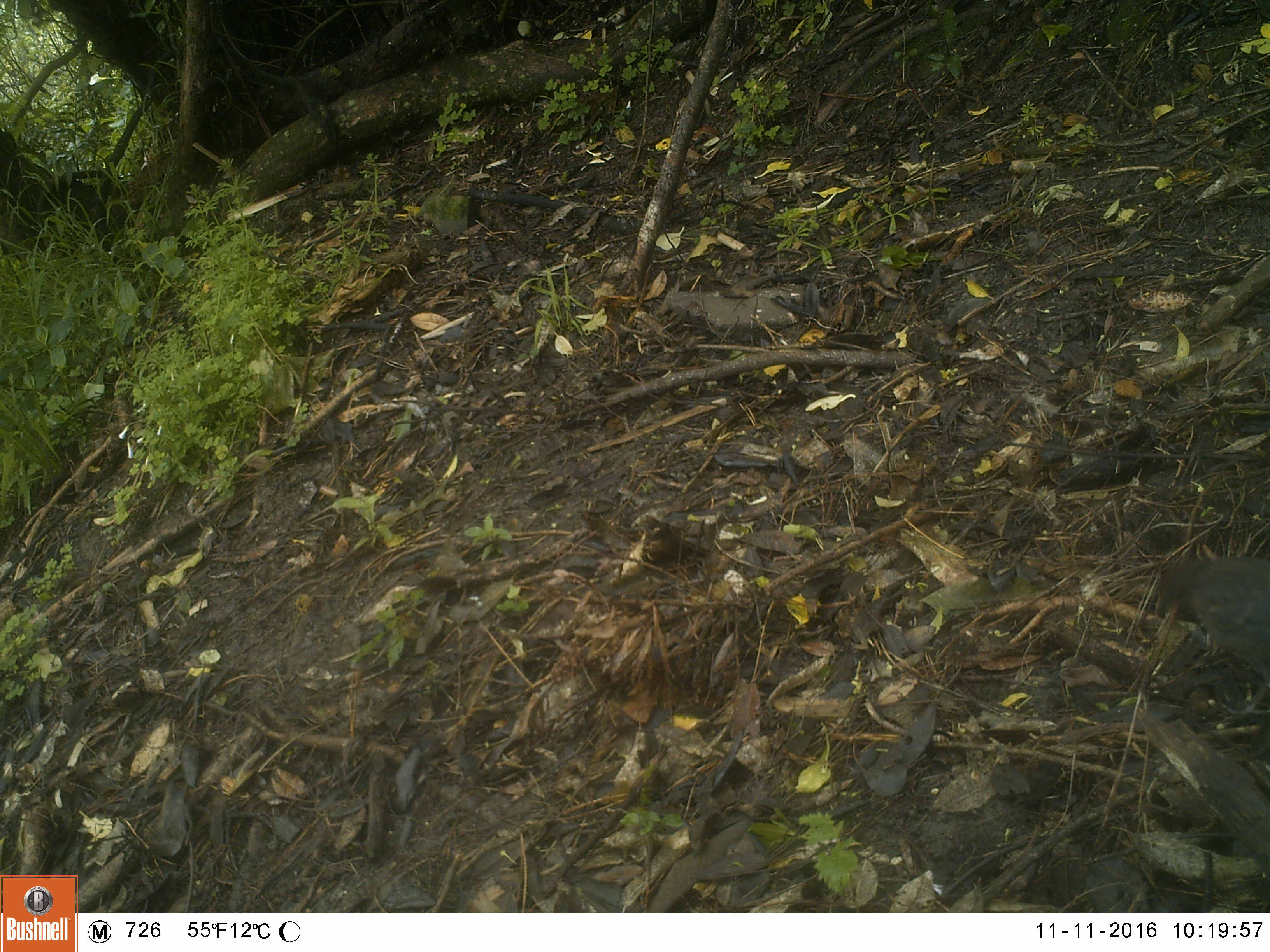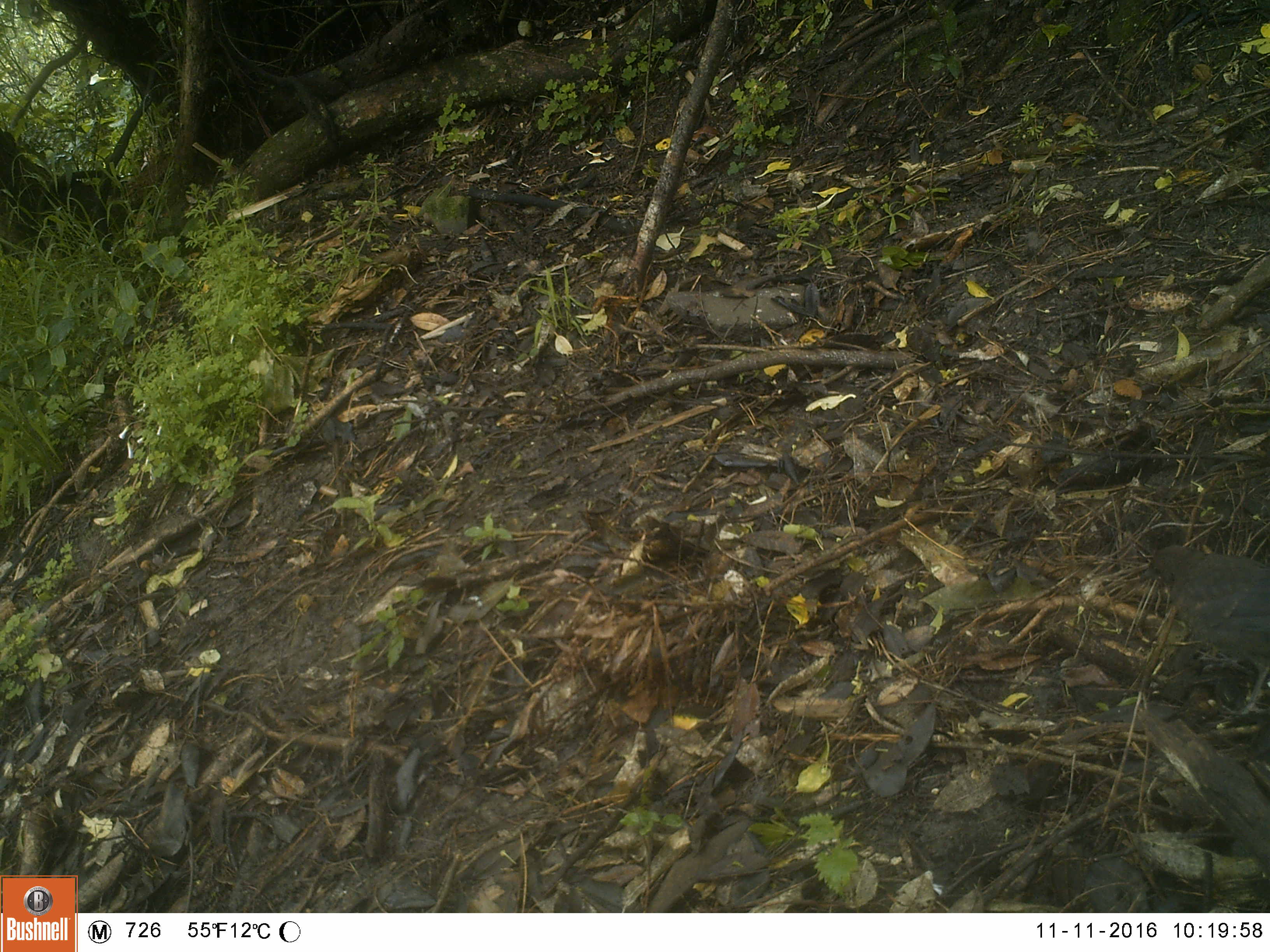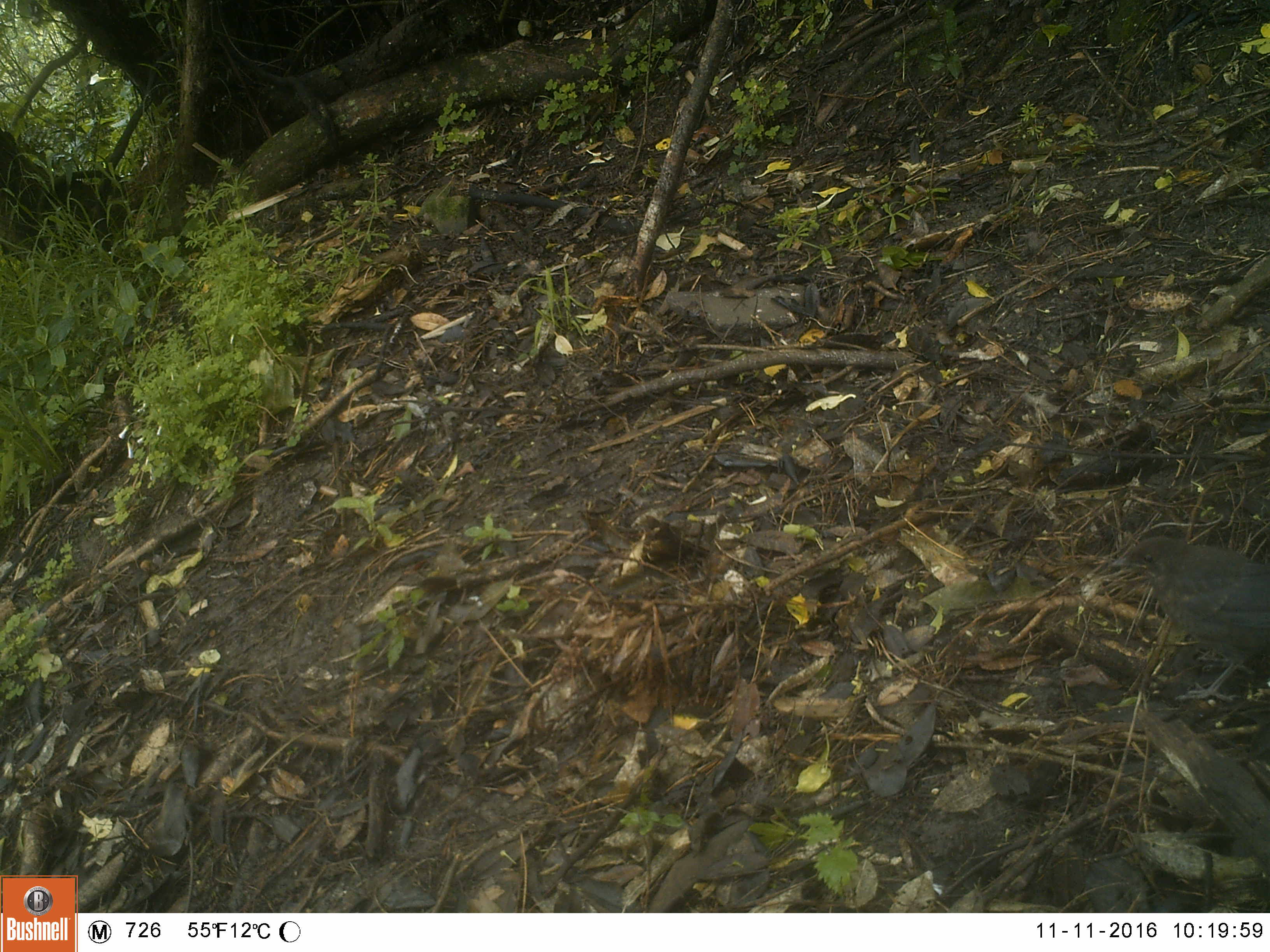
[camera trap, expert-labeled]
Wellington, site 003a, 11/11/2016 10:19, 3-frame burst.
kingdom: Animalia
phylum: Chordata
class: Aves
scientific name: Aves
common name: bird